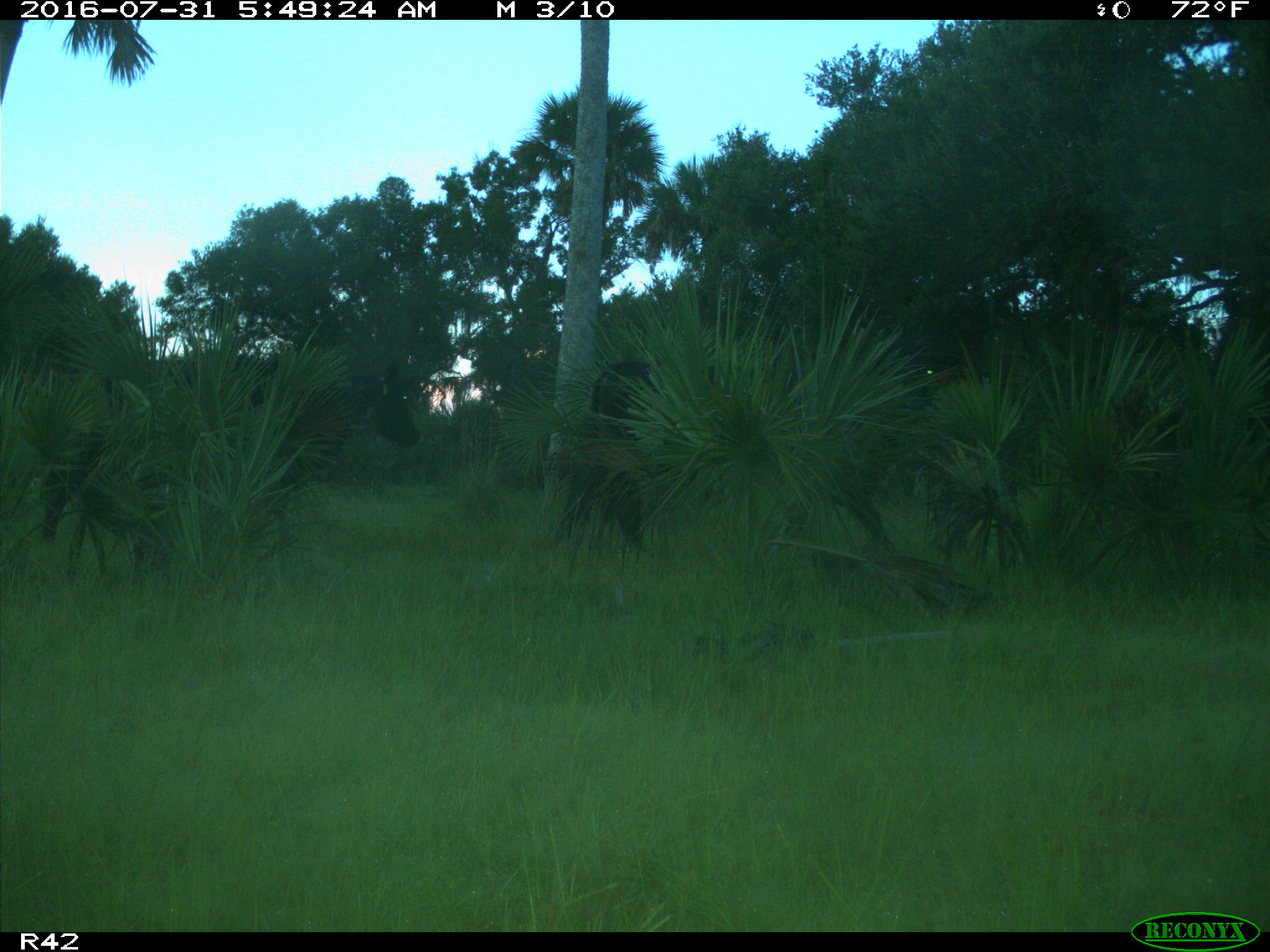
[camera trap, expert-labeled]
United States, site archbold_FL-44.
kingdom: Animalia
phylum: Chordata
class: Mammalia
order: Artiodactyla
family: Bovidae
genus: Bos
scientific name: Bos taurus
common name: domestic cow